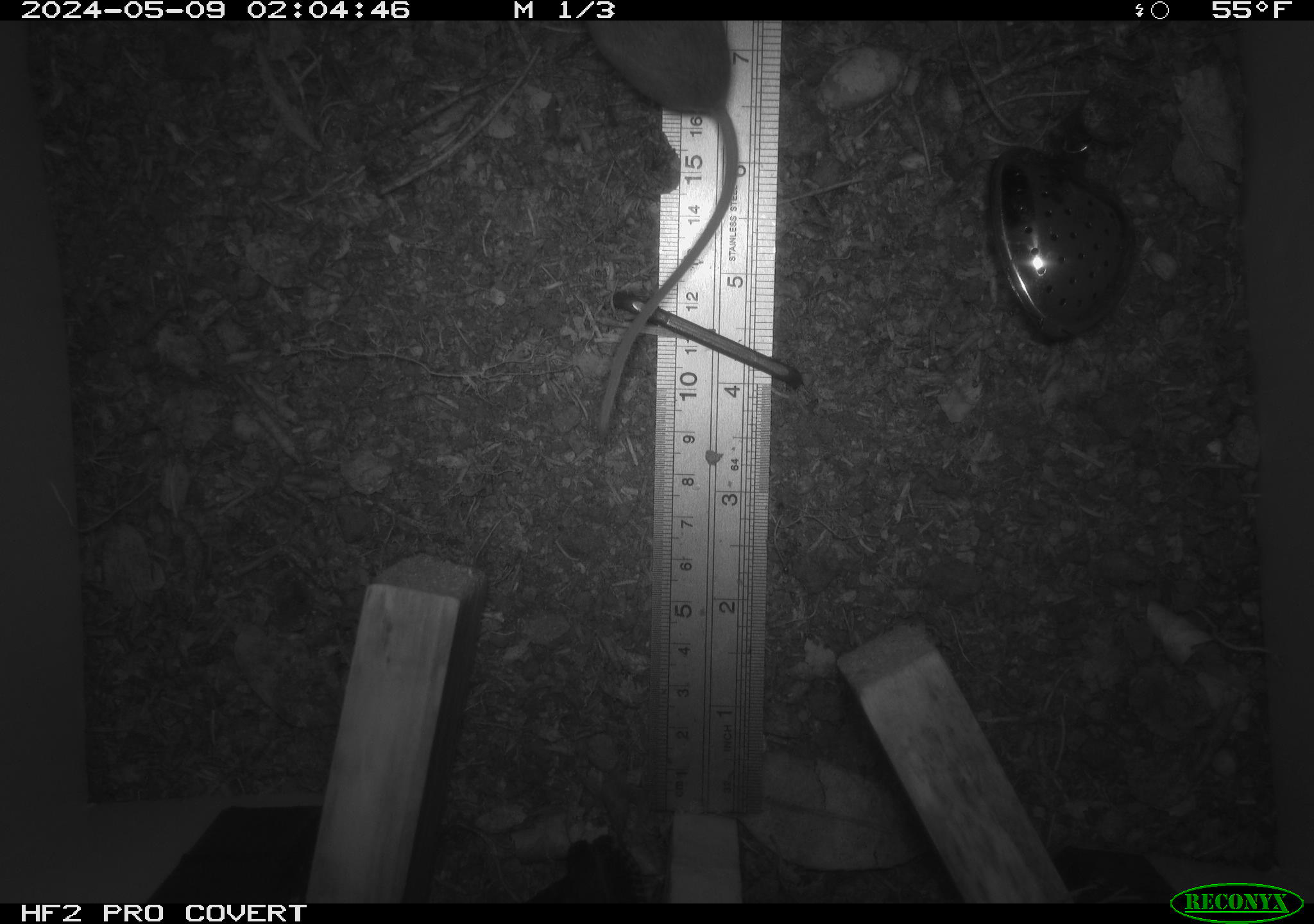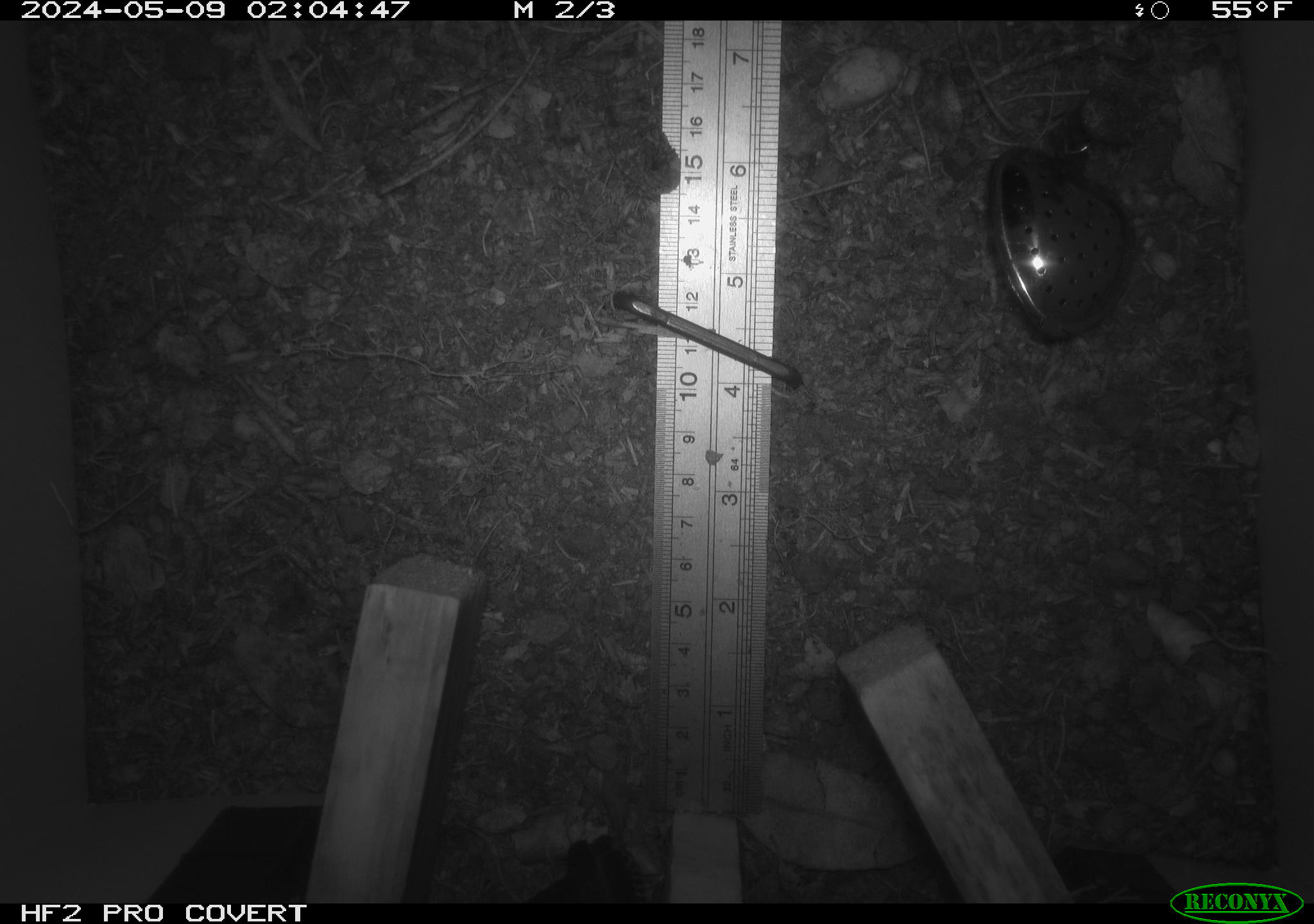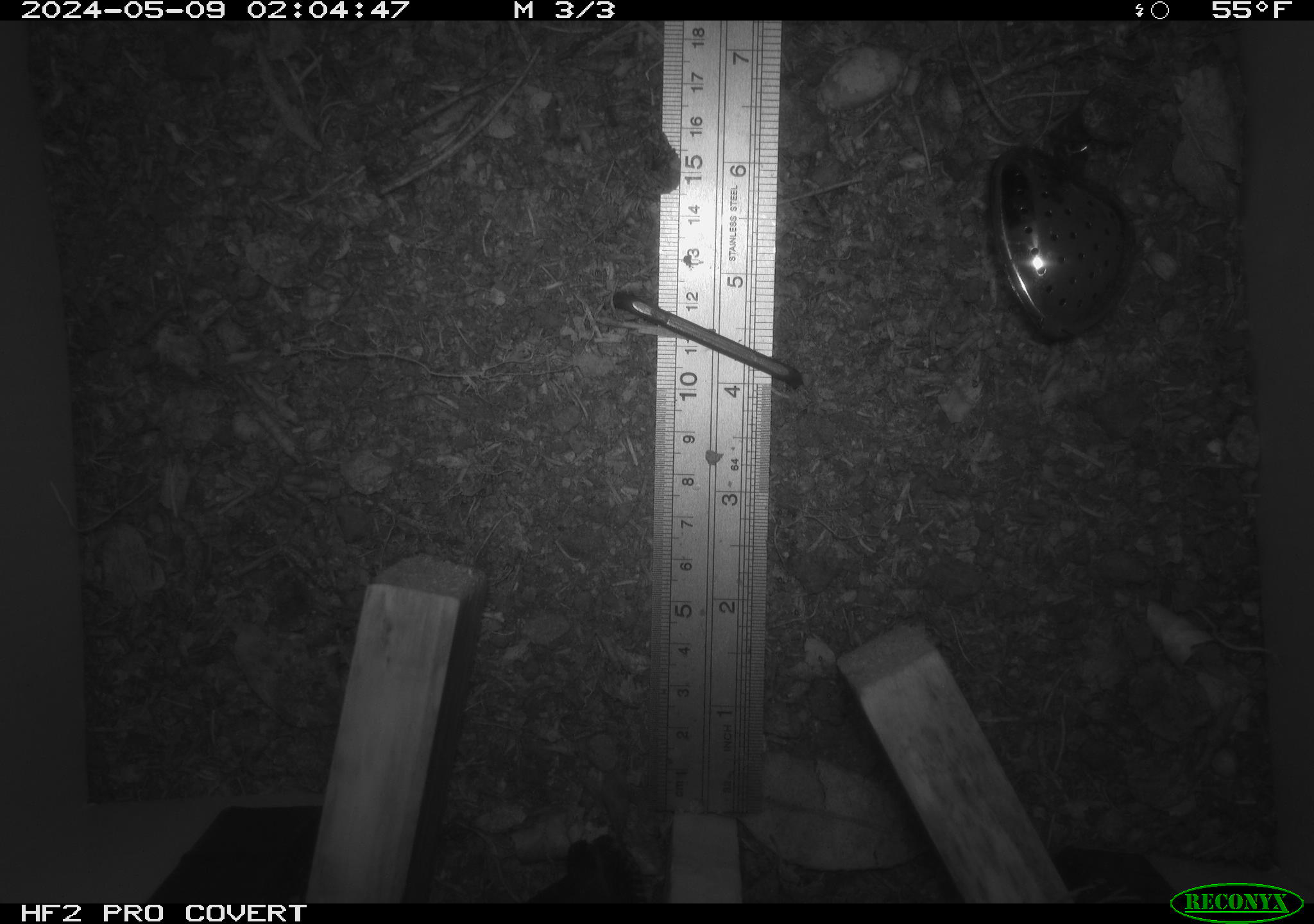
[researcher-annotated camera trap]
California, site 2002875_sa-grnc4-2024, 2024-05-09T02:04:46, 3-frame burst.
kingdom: Animalia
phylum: Chordata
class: Mammalia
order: Rodentia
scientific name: Rodentia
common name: rodent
Rodent (Rodentia).